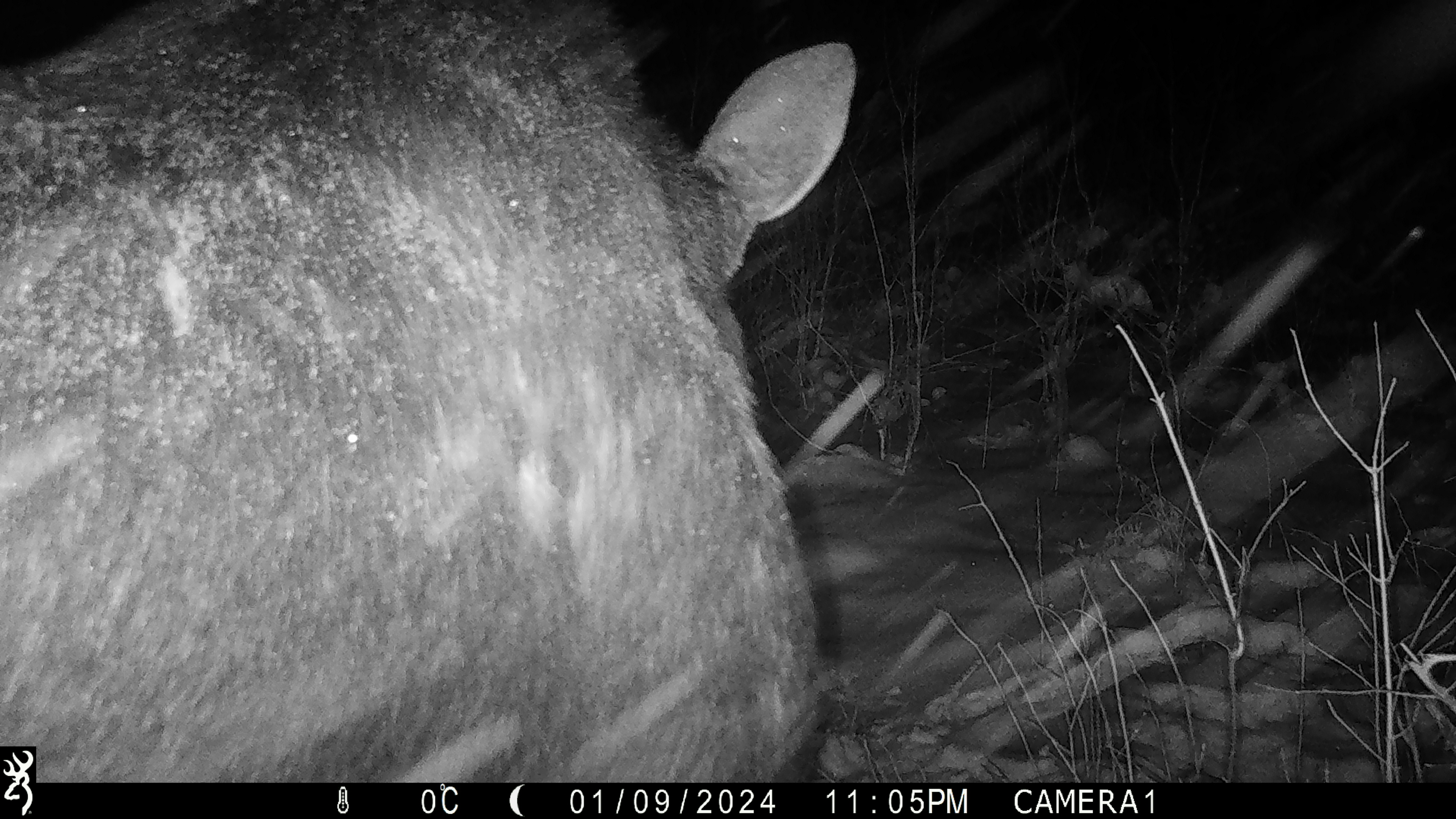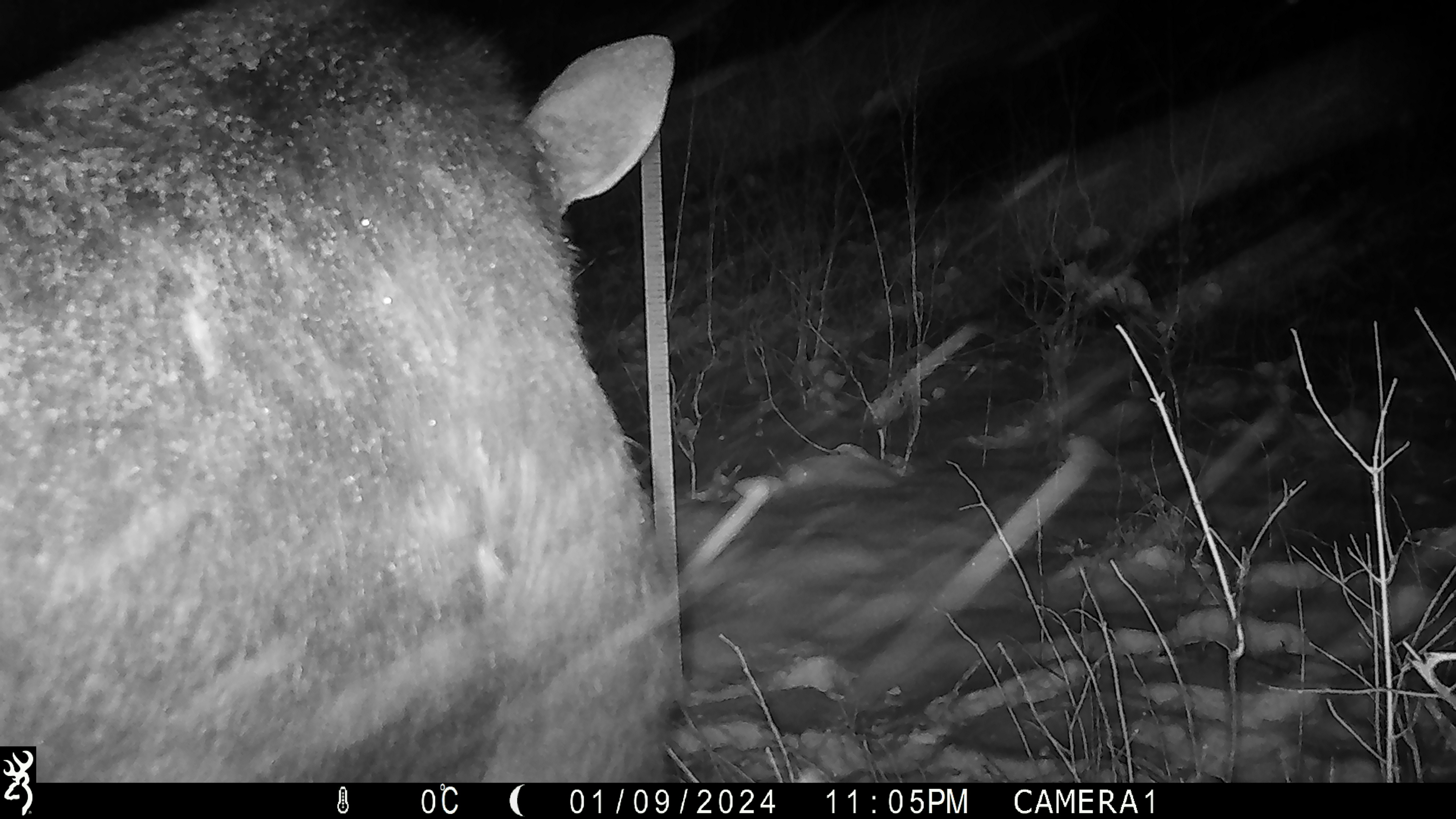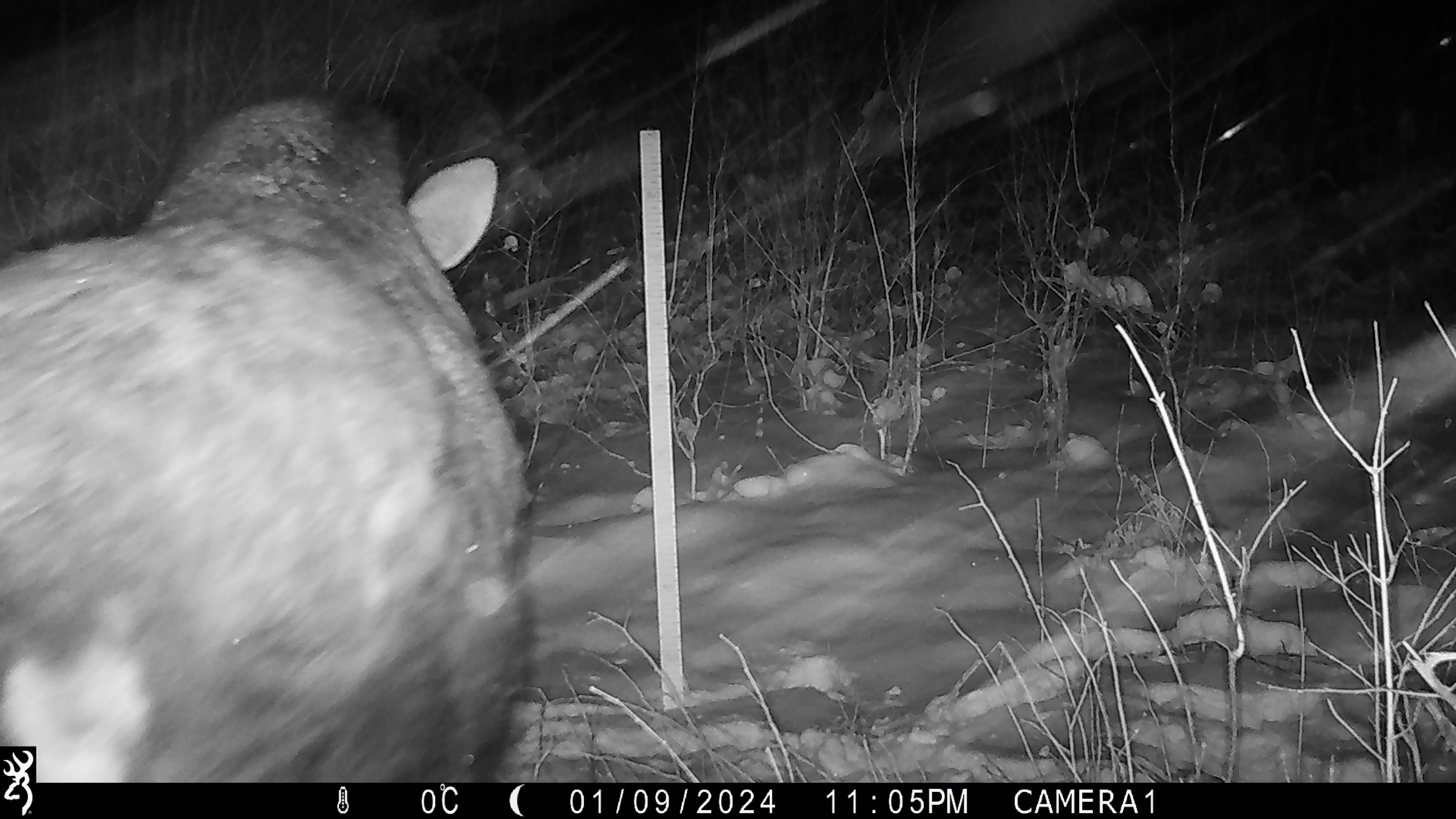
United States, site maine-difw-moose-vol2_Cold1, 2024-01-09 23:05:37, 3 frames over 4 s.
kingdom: Animalia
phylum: Chordata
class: Mammalia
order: Artiodactyla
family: Cervidae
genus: Alces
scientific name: Alces alces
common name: moose